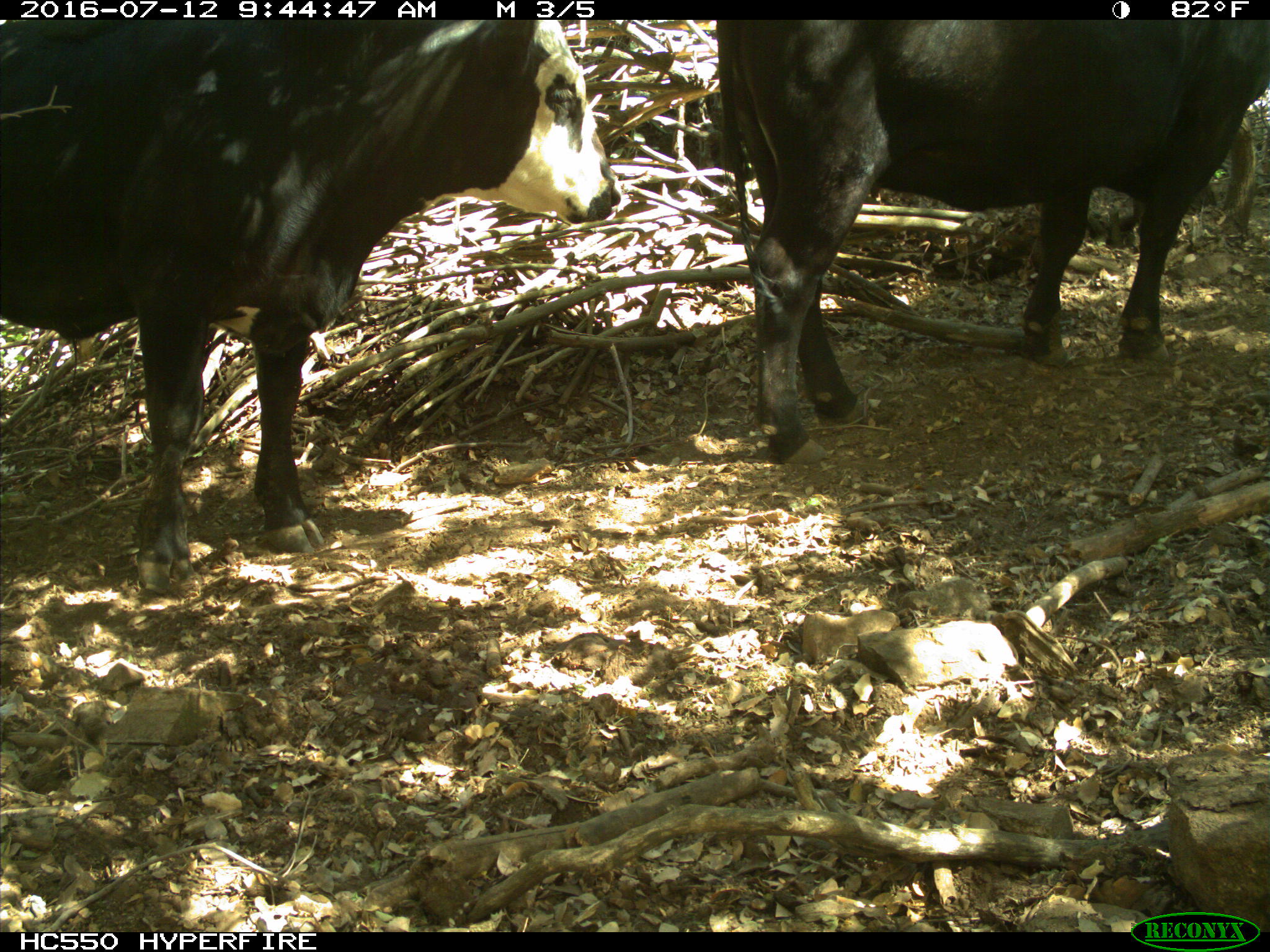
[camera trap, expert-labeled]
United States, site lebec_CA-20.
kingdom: Animalia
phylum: Chordata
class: Mammalia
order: Artiodactyla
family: Bovidae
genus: Bos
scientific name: Bos taurus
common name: domestic cow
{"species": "Bos taurus (domestic cow)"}